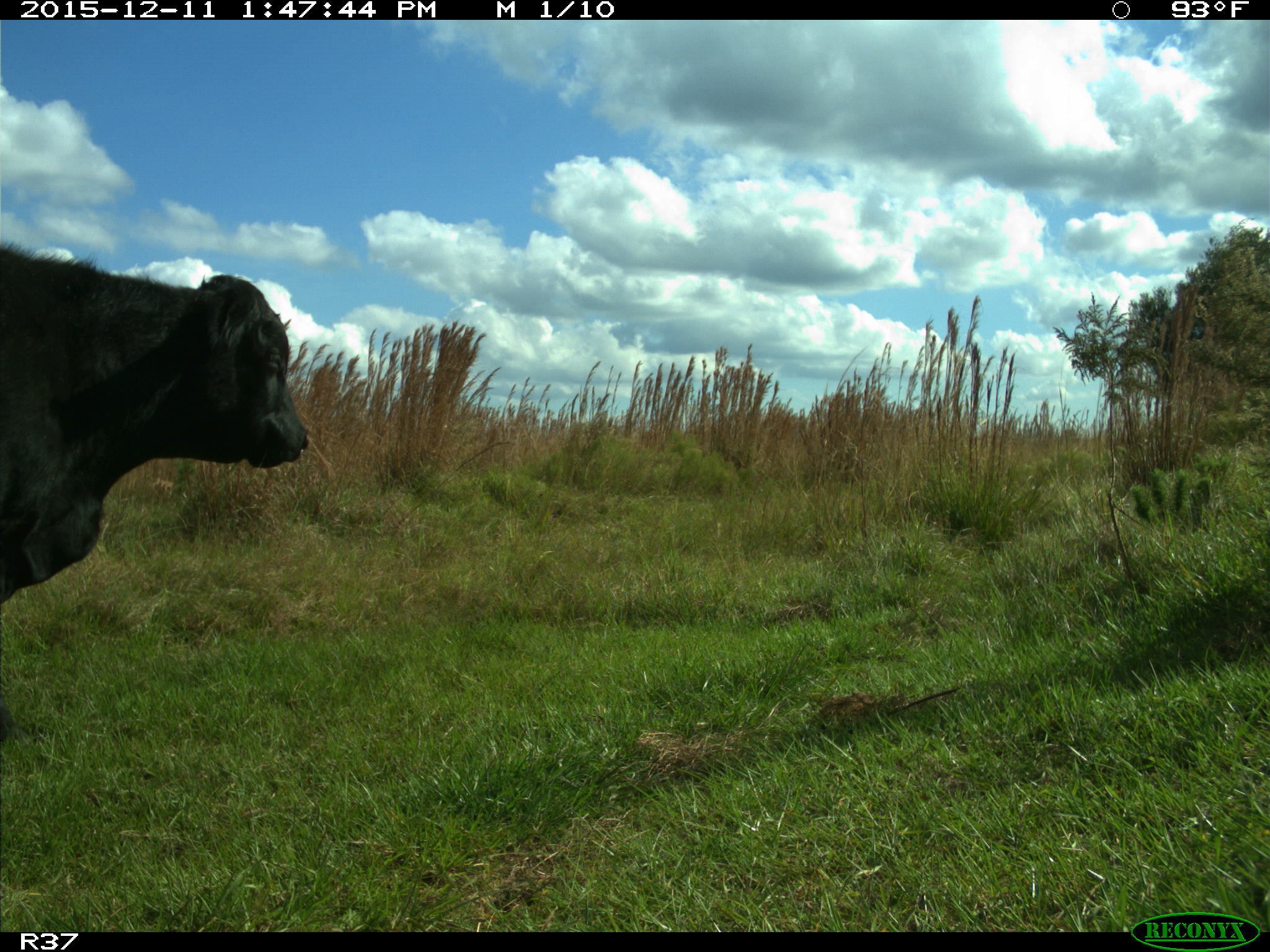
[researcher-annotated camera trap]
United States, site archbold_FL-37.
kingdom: Animalia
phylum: Chordata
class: Mammalia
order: Artiodactyla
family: Bovidae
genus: Bos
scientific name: Bos taurus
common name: domestic cow